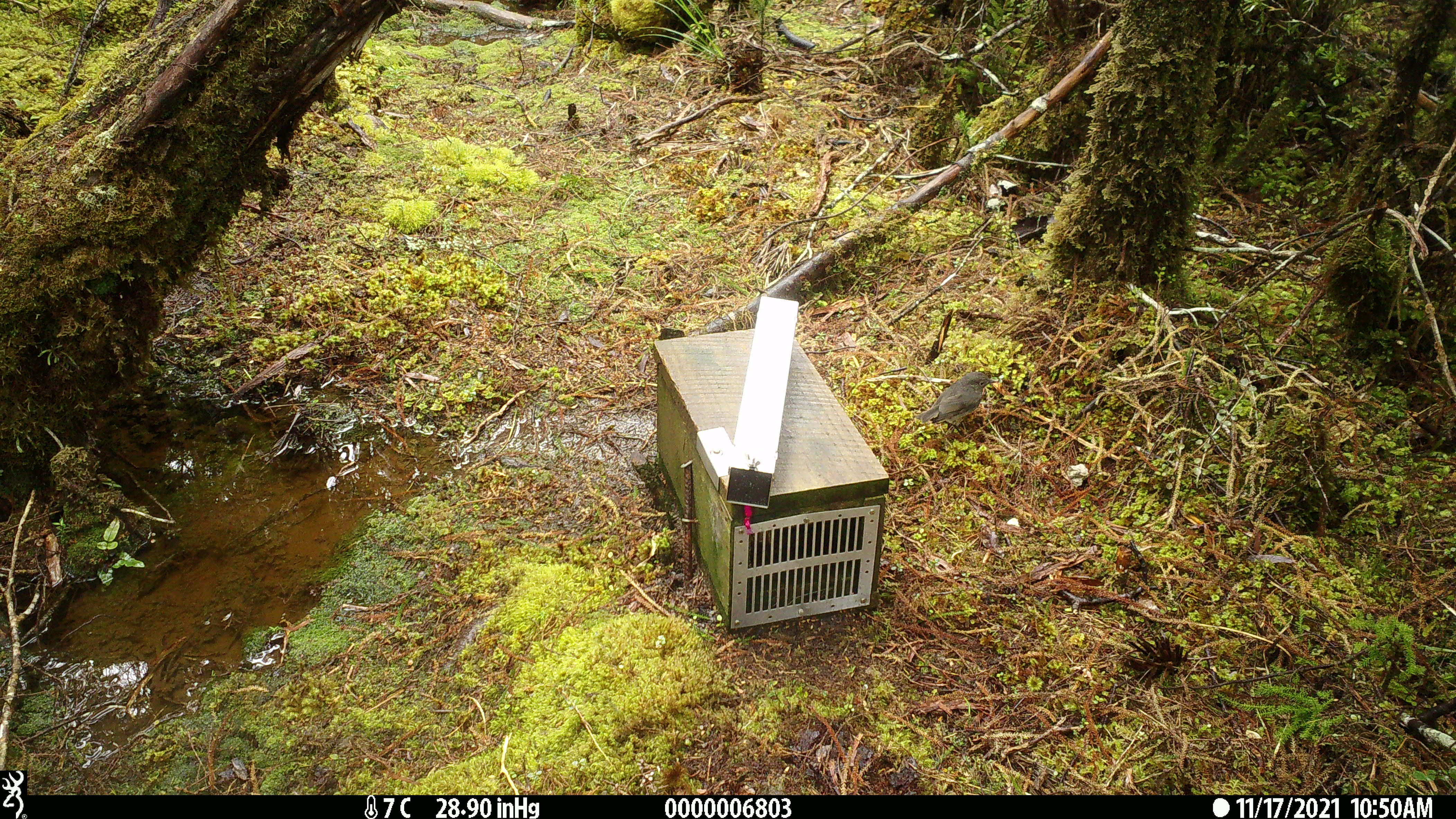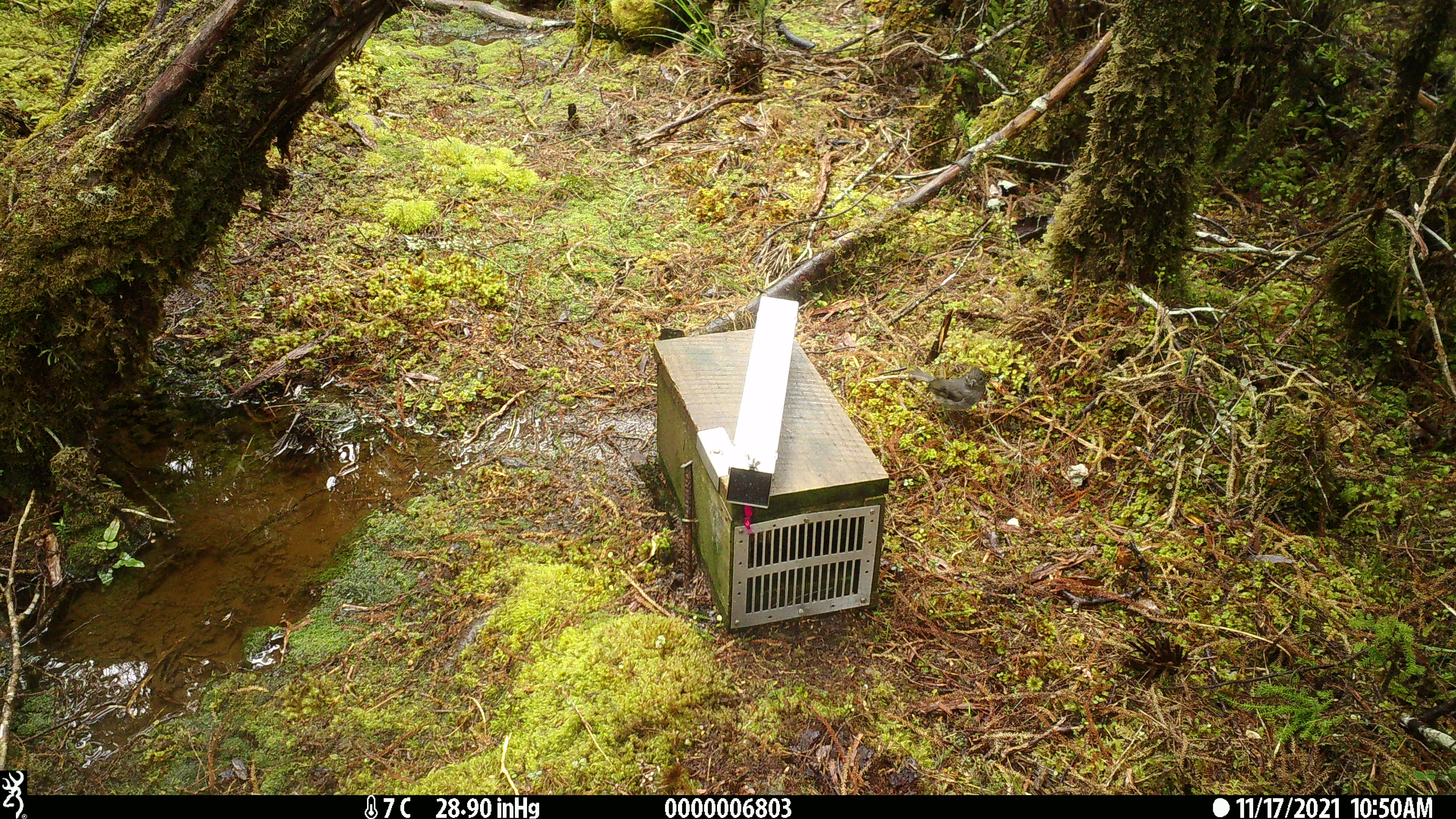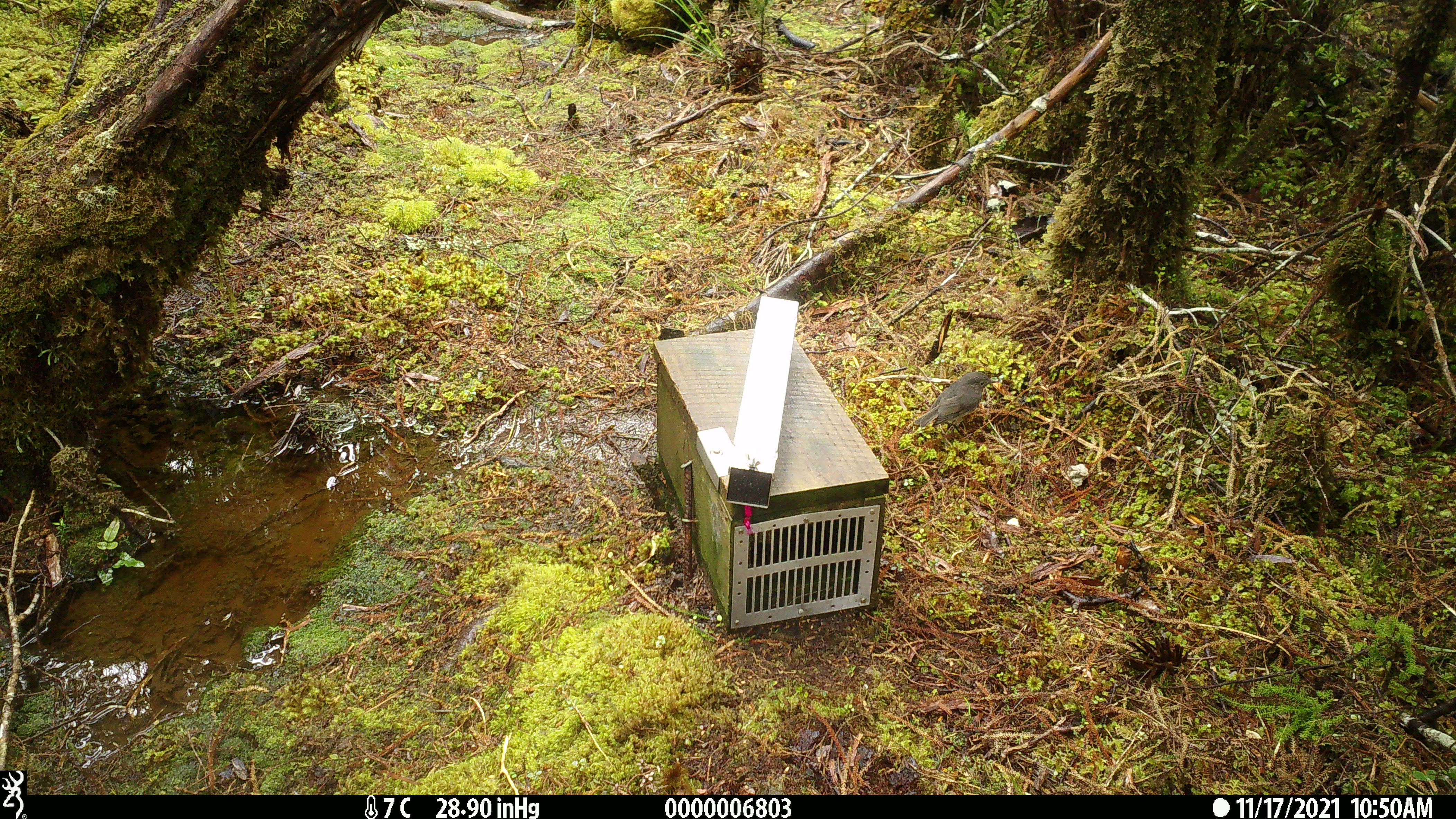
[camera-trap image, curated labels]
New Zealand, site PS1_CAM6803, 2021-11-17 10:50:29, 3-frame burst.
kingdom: Animalia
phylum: Chordata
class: Aves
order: Passeriformes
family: Petroicidae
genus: Petroica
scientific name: Petroica australis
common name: new zealand robin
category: robin